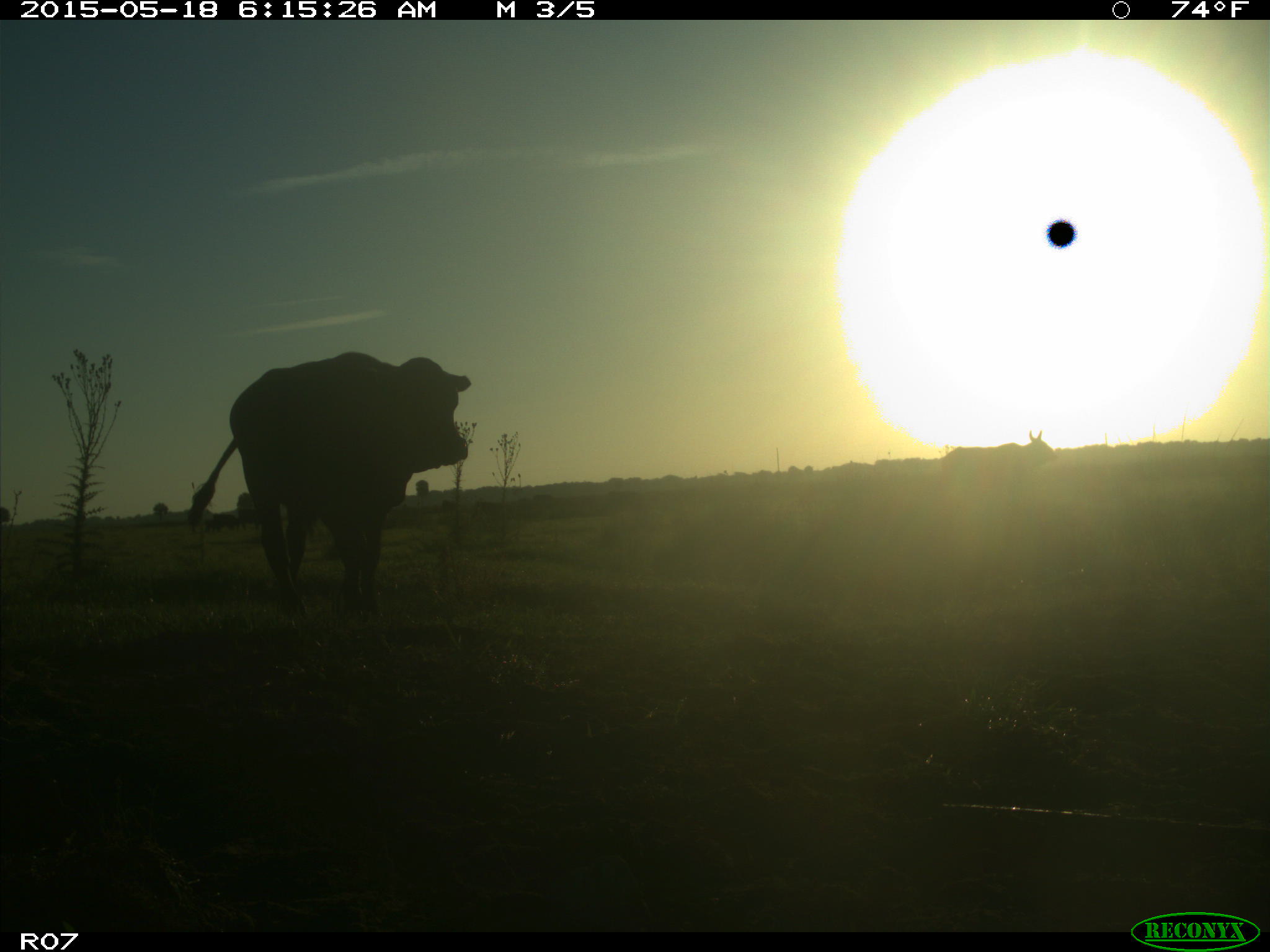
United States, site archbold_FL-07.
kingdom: Animalia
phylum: Chordata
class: Mammalia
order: Artiodactyla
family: Bovidae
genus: Bos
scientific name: Bos taurus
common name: domestic cow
Bos taurus (domestic cow).